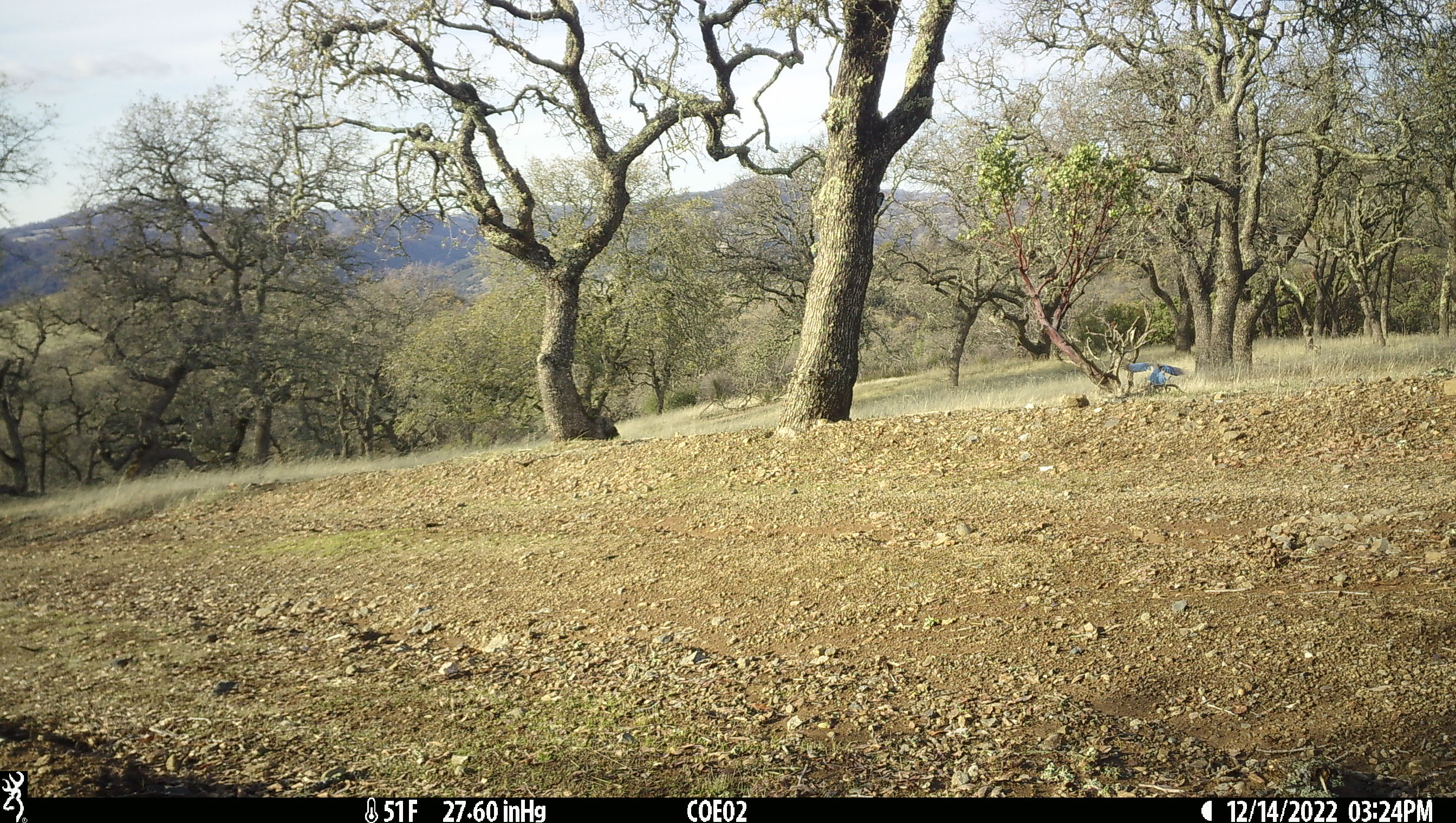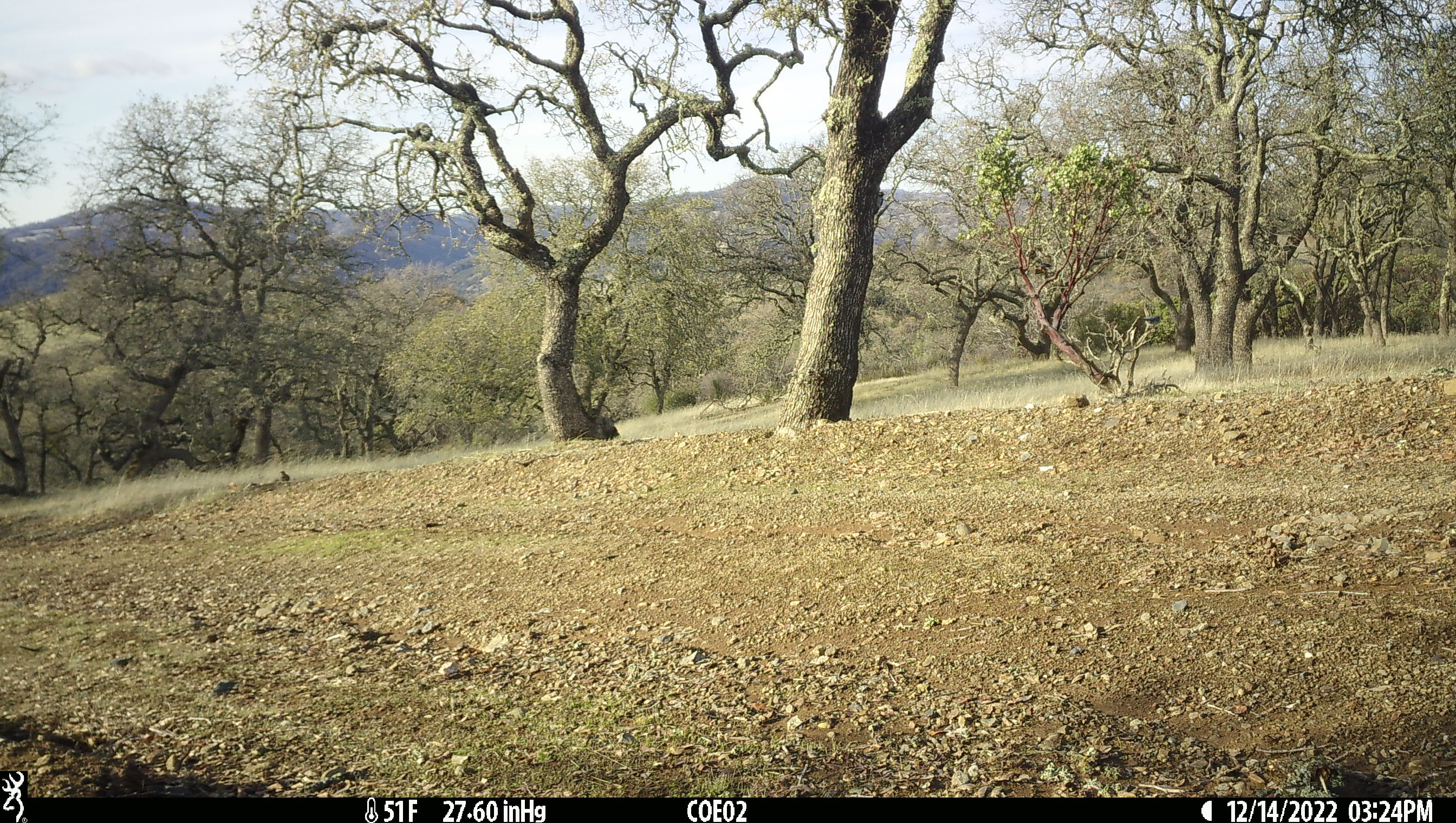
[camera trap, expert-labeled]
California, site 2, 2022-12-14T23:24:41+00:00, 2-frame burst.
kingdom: Animalia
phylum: Chordata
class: Aves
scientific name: Aves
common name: bird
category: unknown bird